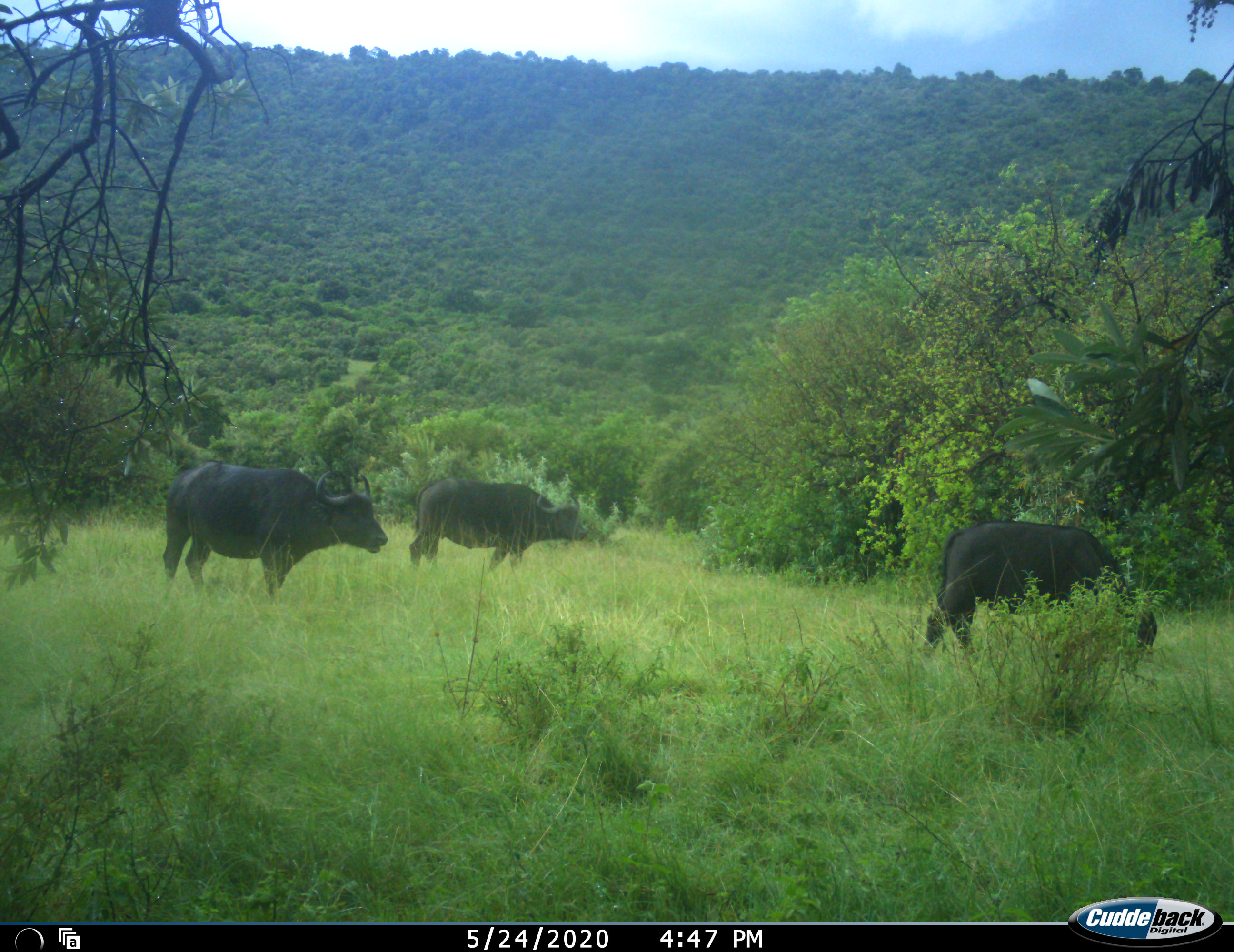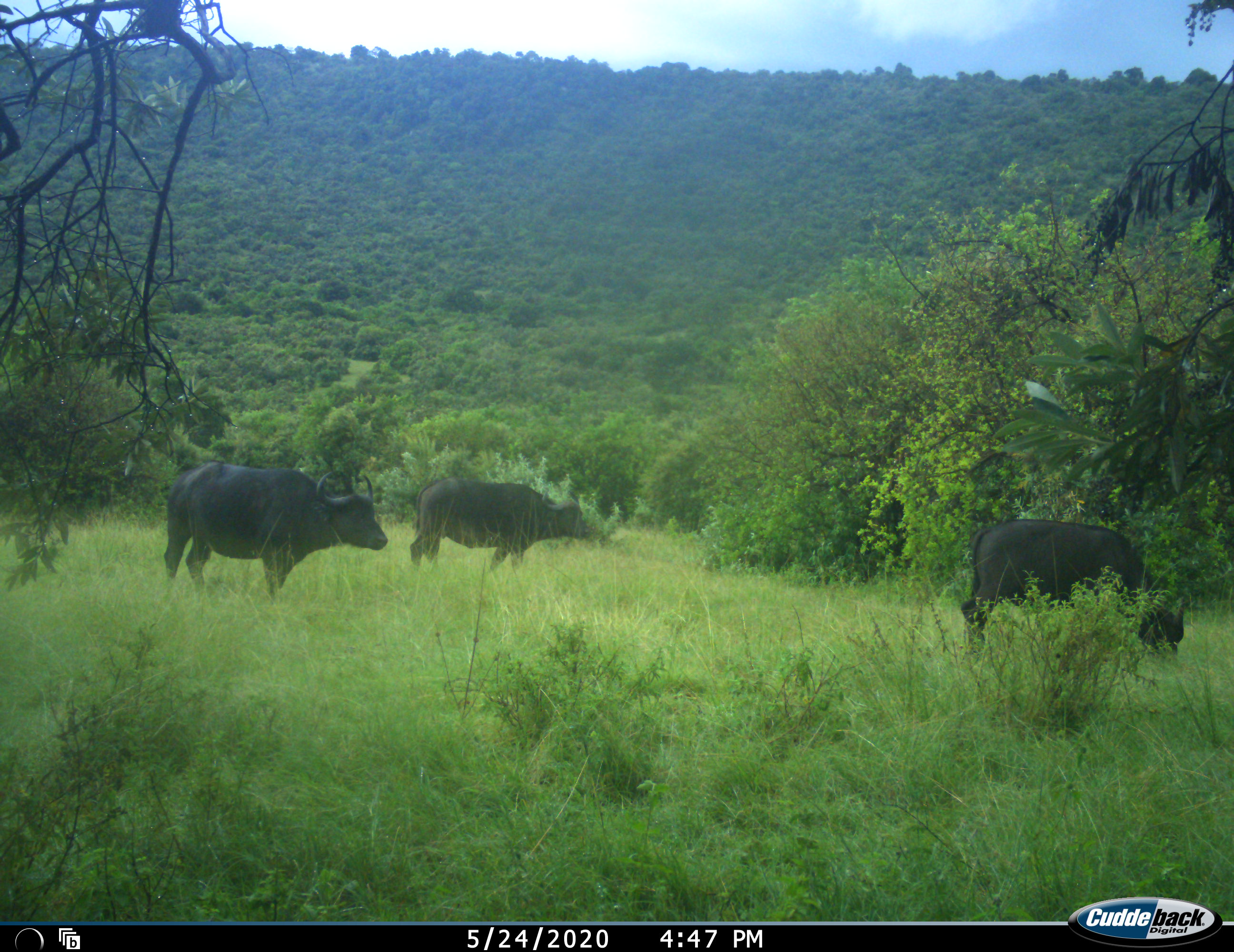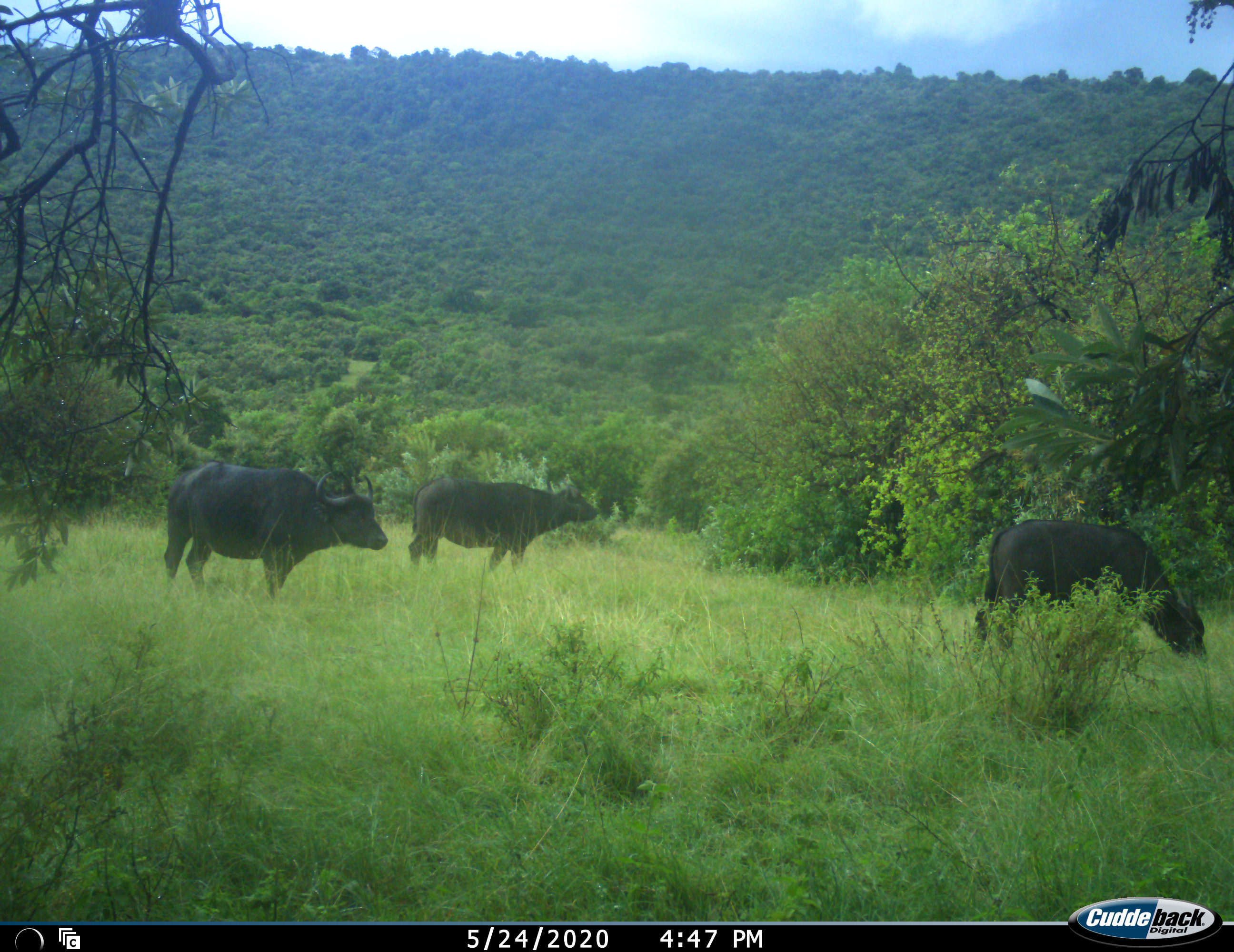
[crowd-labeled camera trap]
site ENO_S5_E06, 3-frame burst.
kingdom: Animalia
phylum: Chordata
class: Mammalia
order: Artiodactyla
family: Bovidae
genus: Syncerus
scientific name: Syncerus caffer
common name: african buffalo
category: buffalo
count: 3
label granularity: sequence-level